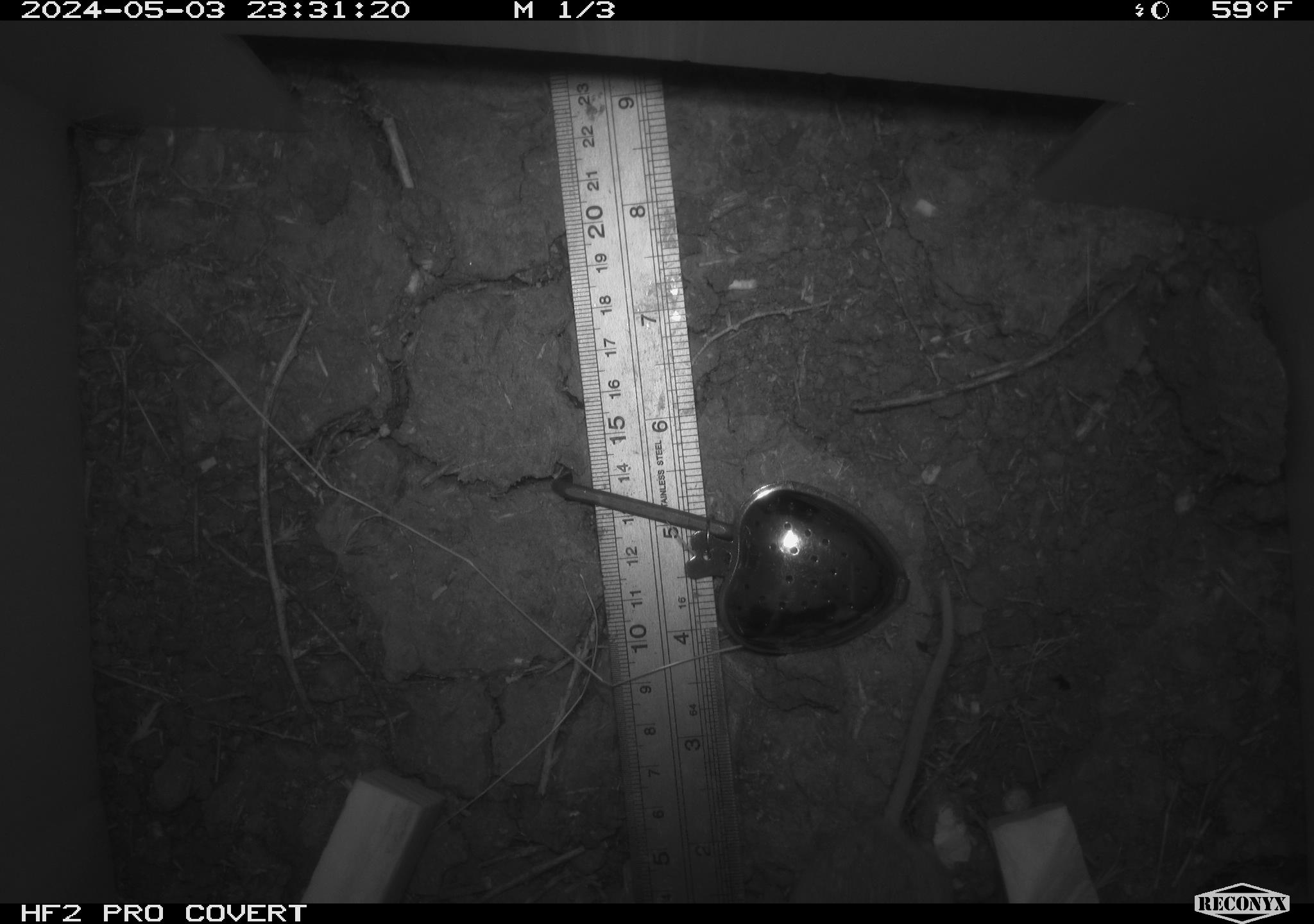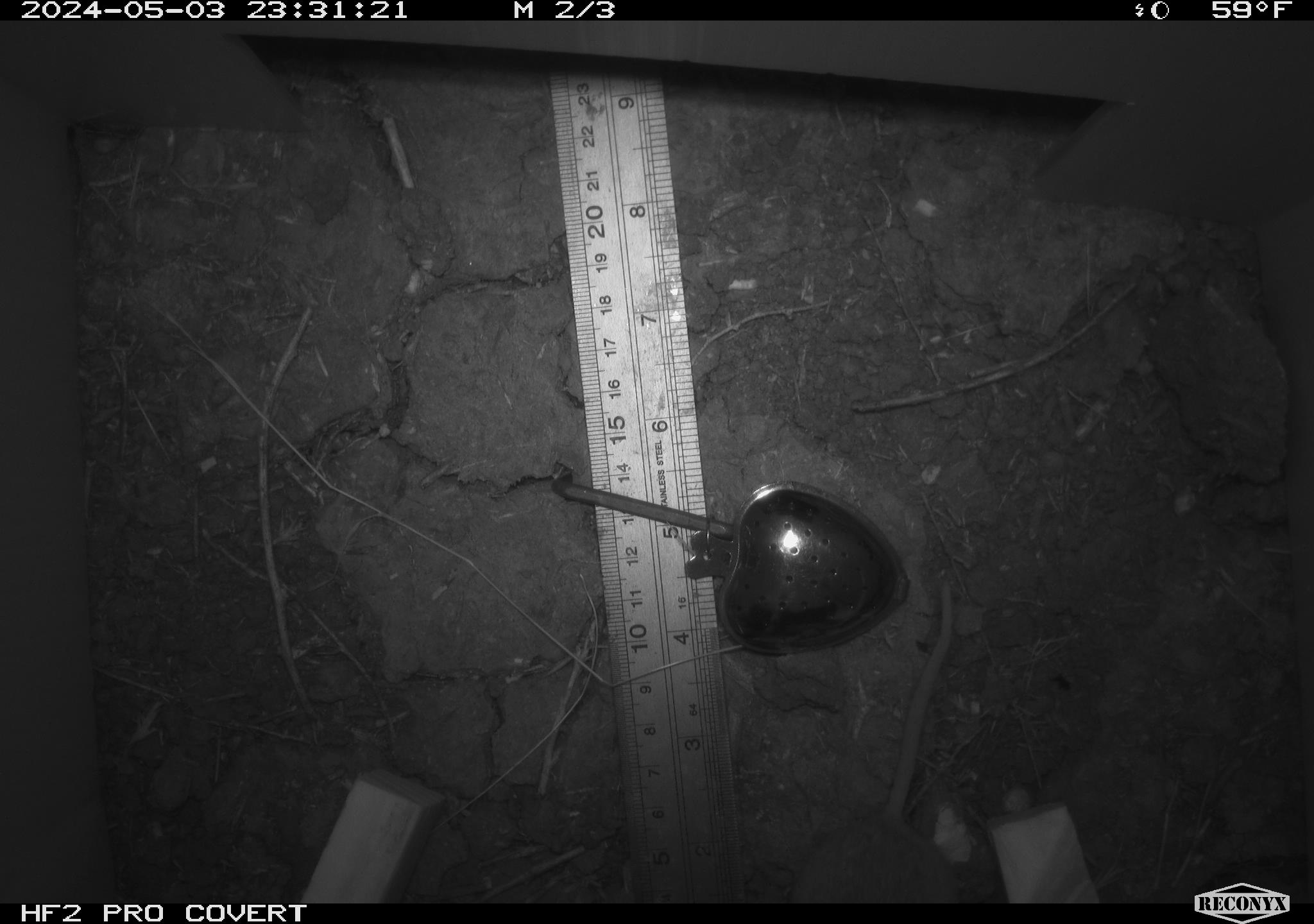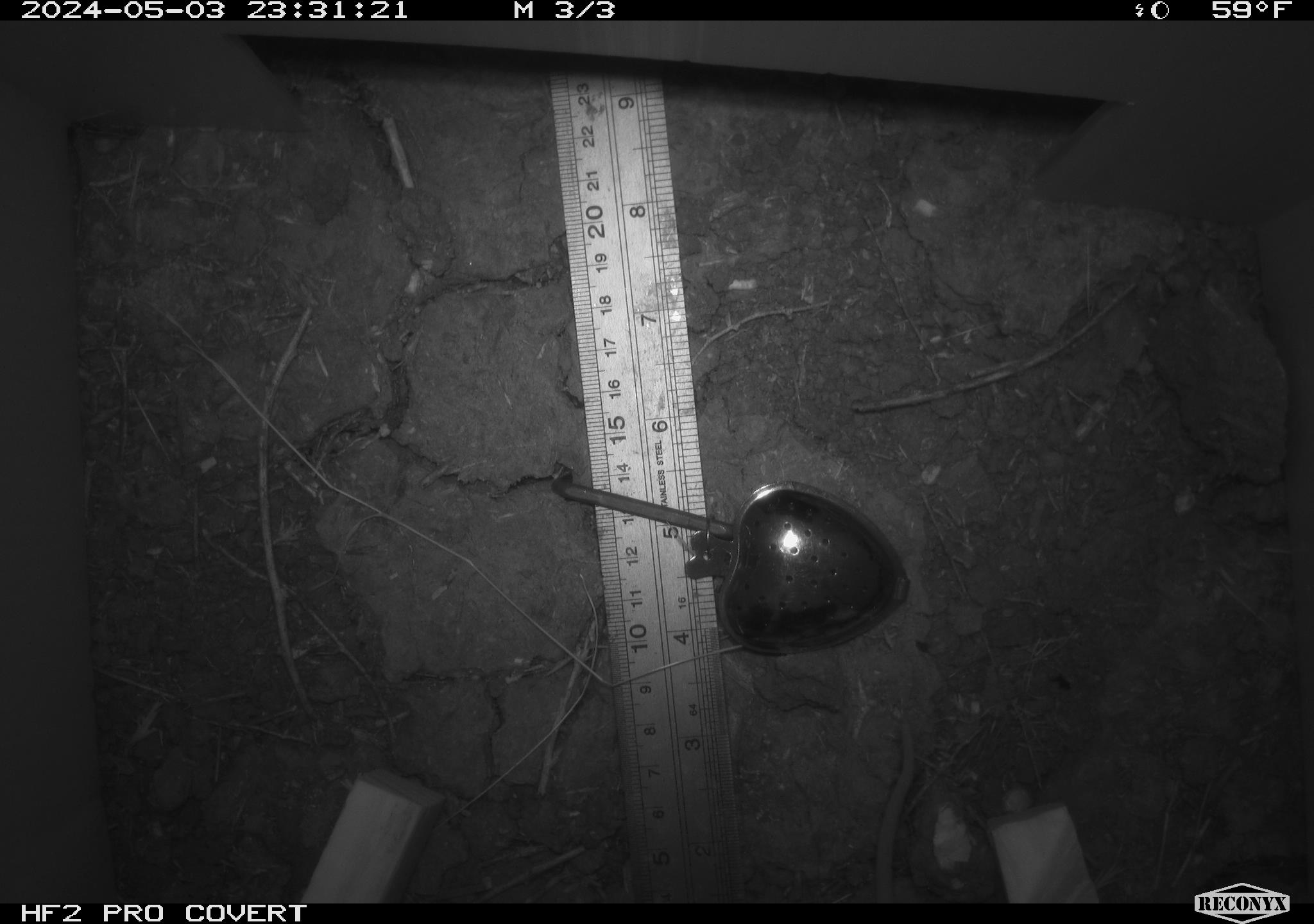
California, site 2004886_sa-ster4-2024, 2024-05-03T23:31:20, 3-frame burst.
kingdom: Animalia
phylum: Chordata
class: Mammalia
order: Rodentia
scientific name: Rodentia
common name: mouse species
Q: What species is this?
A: Mouse species (Rodentia).